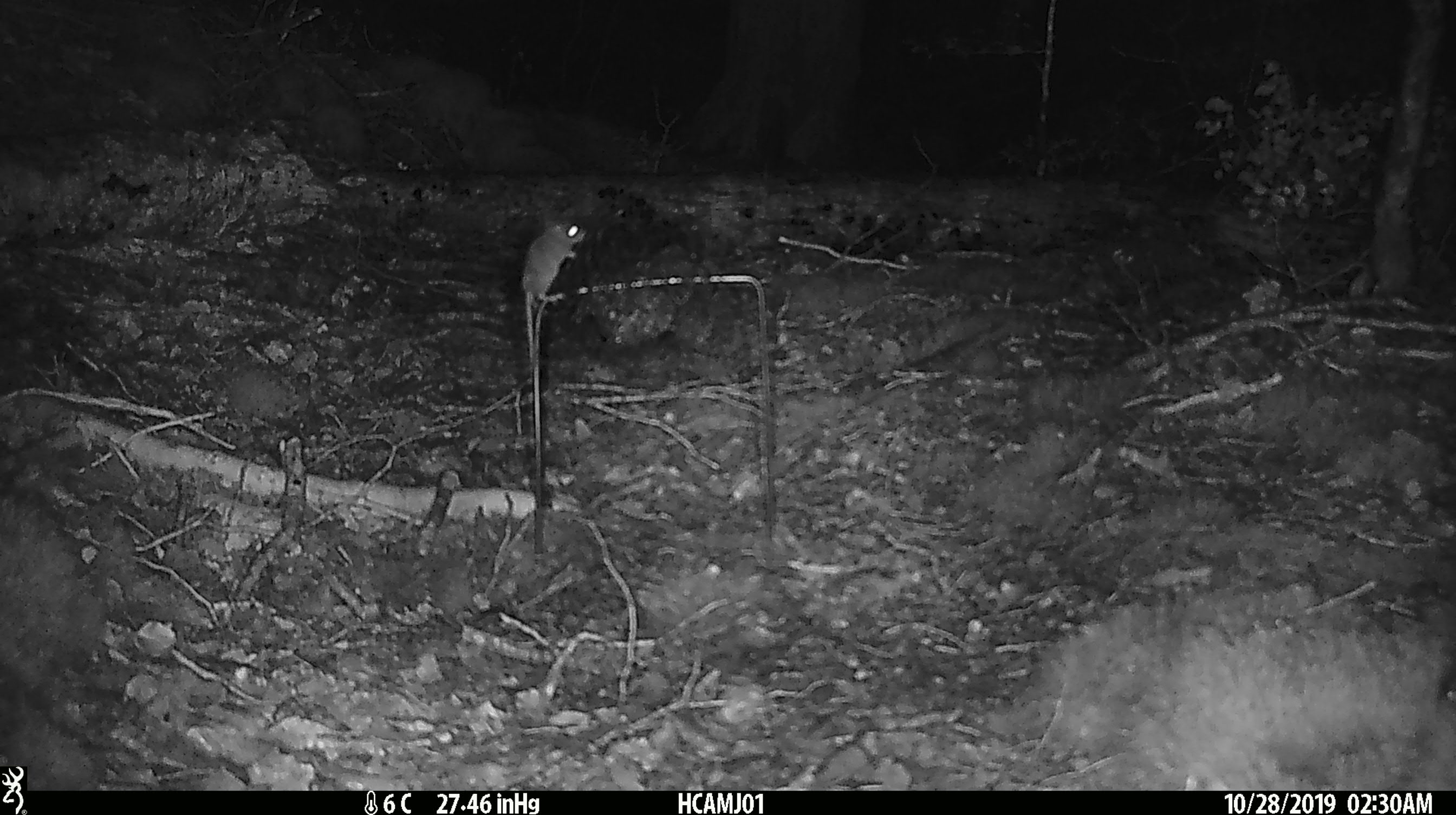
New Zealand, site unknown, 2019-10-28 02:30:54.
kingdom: Animalia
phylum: Chordata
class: Mammalia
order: Rodentia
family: Muridae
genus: Mus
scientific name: Mus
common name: mouse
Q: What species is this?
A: Mouse (Mus).